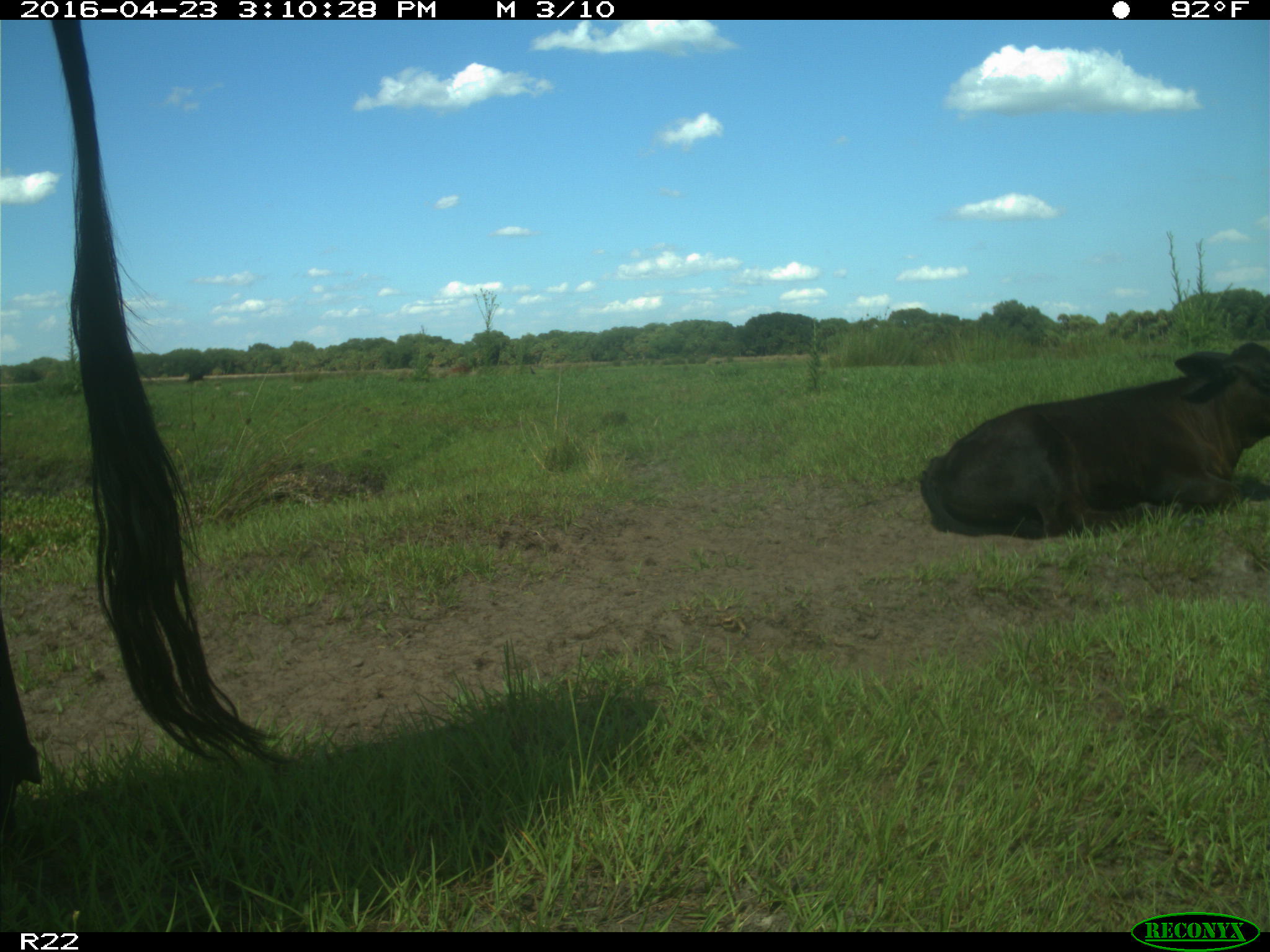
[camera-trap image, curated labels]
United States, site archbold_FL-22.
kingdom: Animalia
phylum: Chordata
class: Mammalia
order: Artiodactyla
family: Bovidae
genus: Bos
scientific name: Bos taurus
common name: domestic cow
Bos taurus (domestic cow).